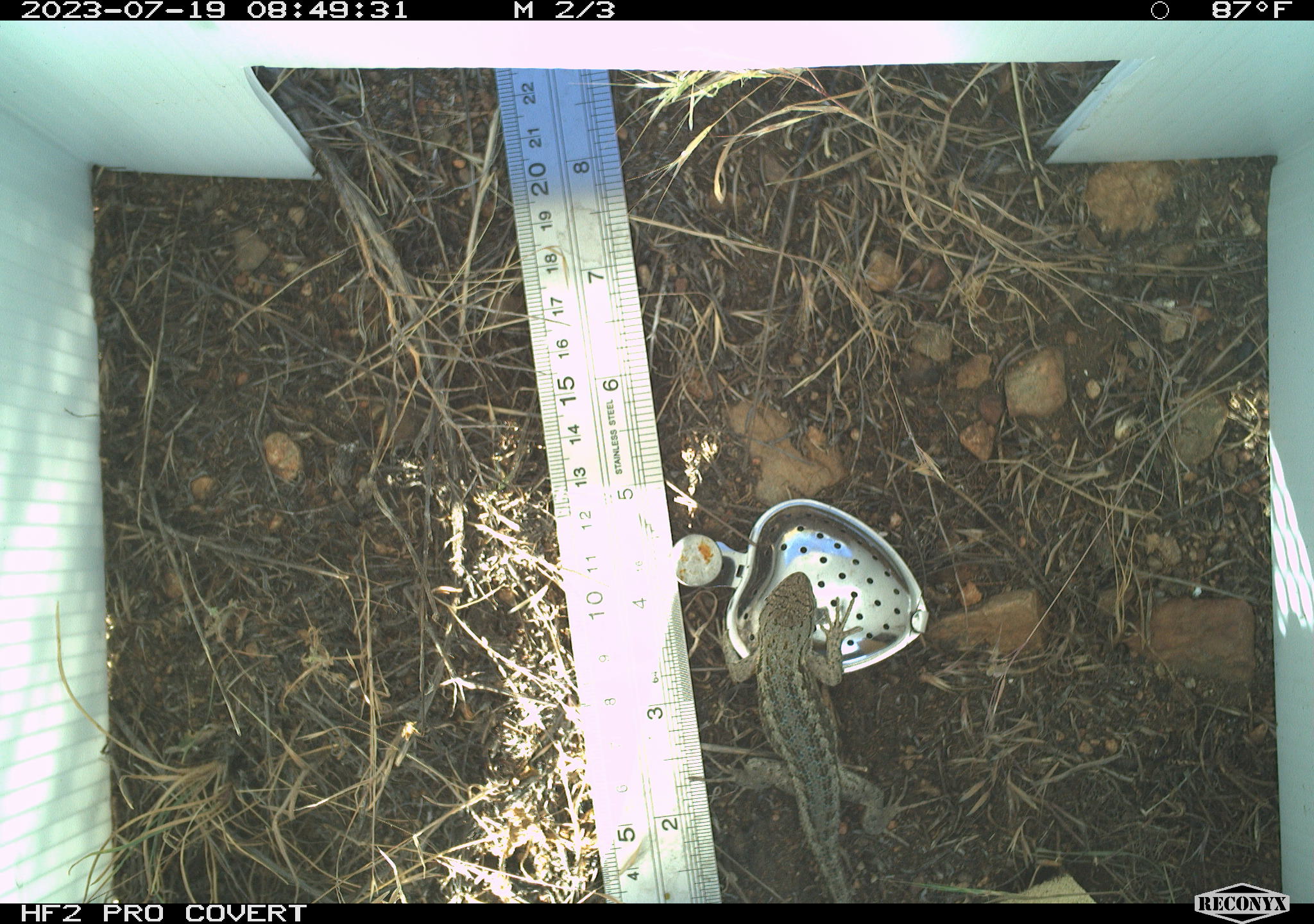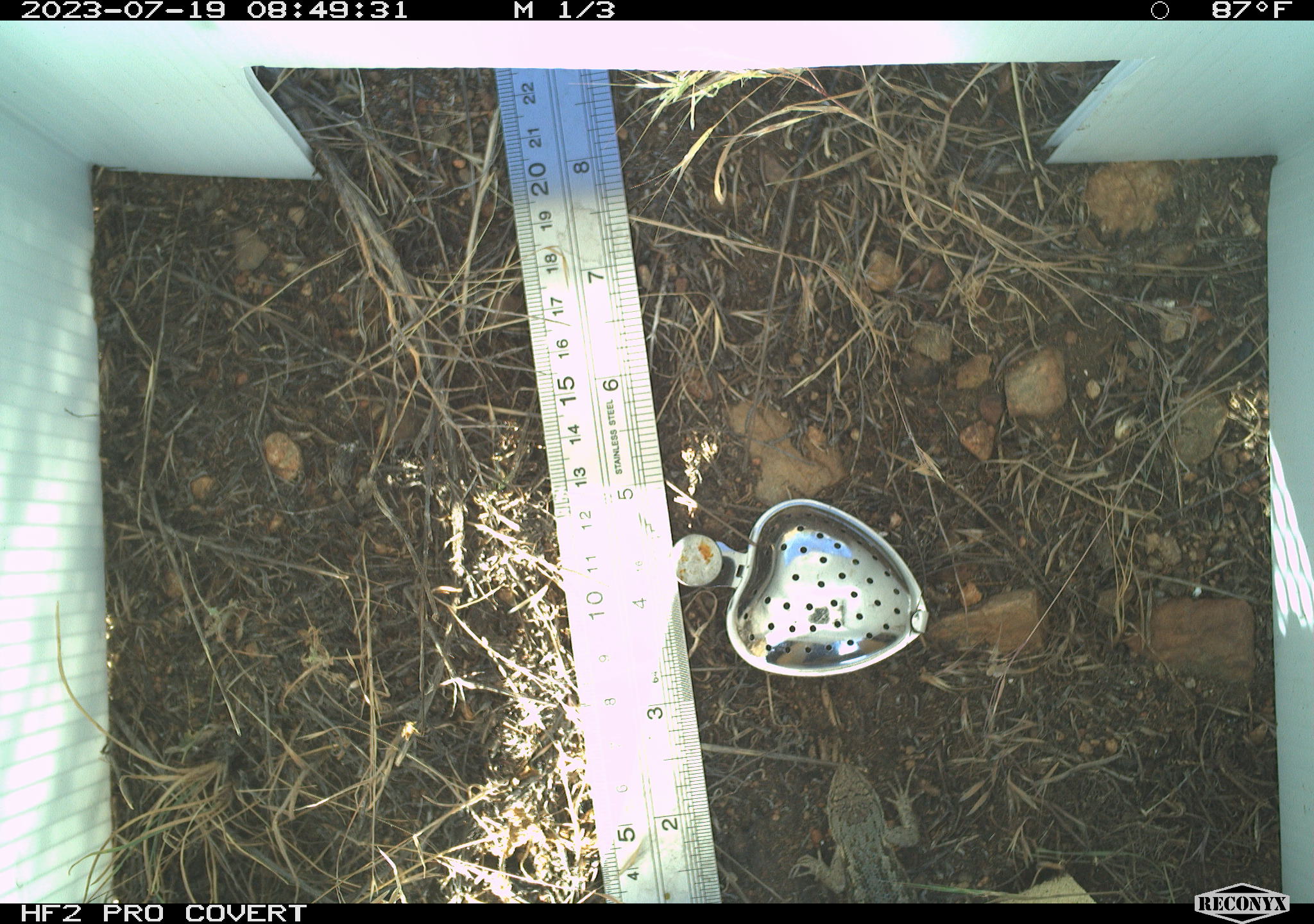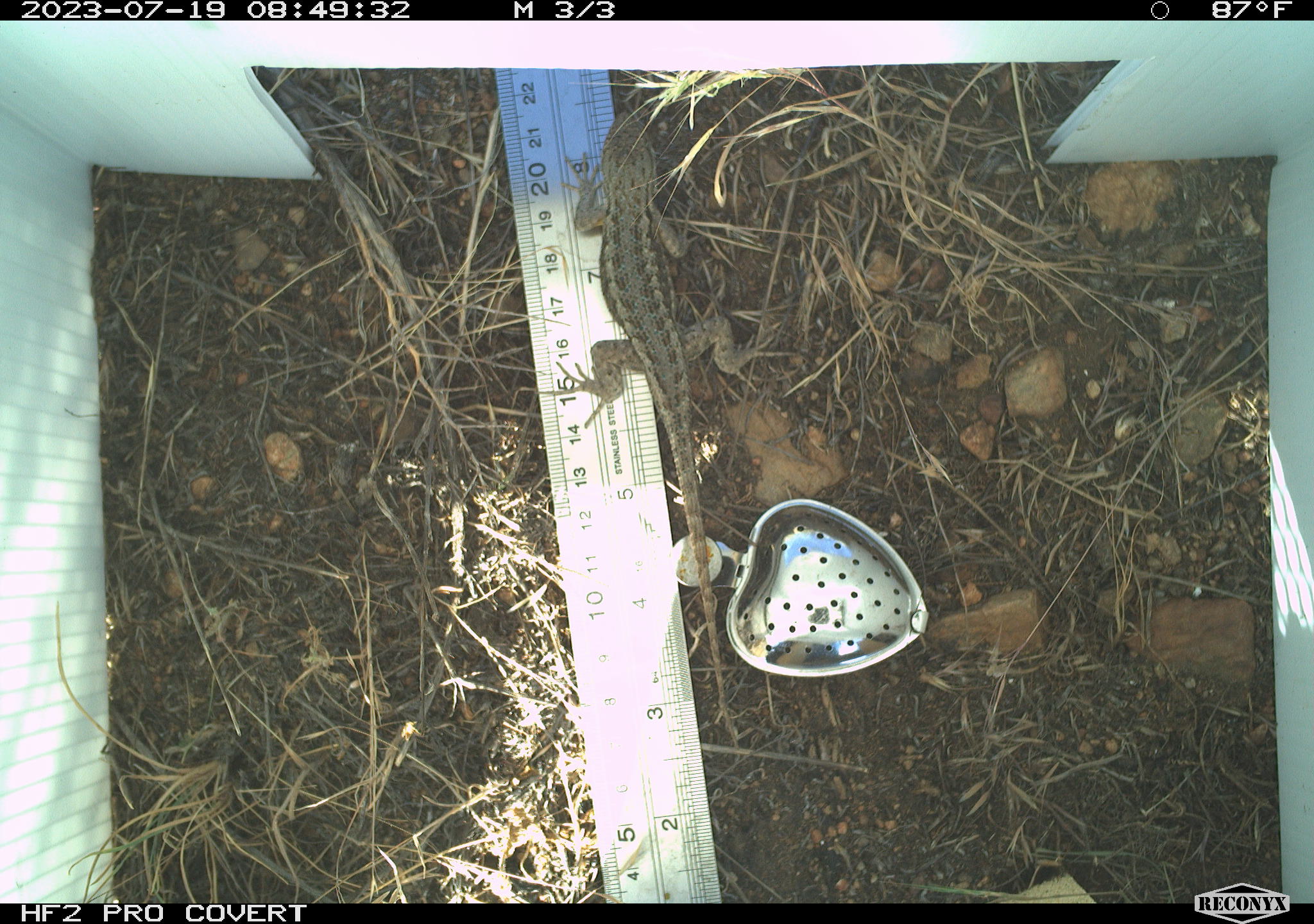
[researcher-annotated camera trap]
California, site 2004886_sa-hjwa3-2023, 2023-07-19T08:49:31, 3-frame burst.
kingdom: Animalia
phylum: Chordata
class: Reptilia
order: Squamata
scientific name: Squamata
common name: lizards and snakes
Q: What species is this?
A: Lizards and snakes (Squamata).